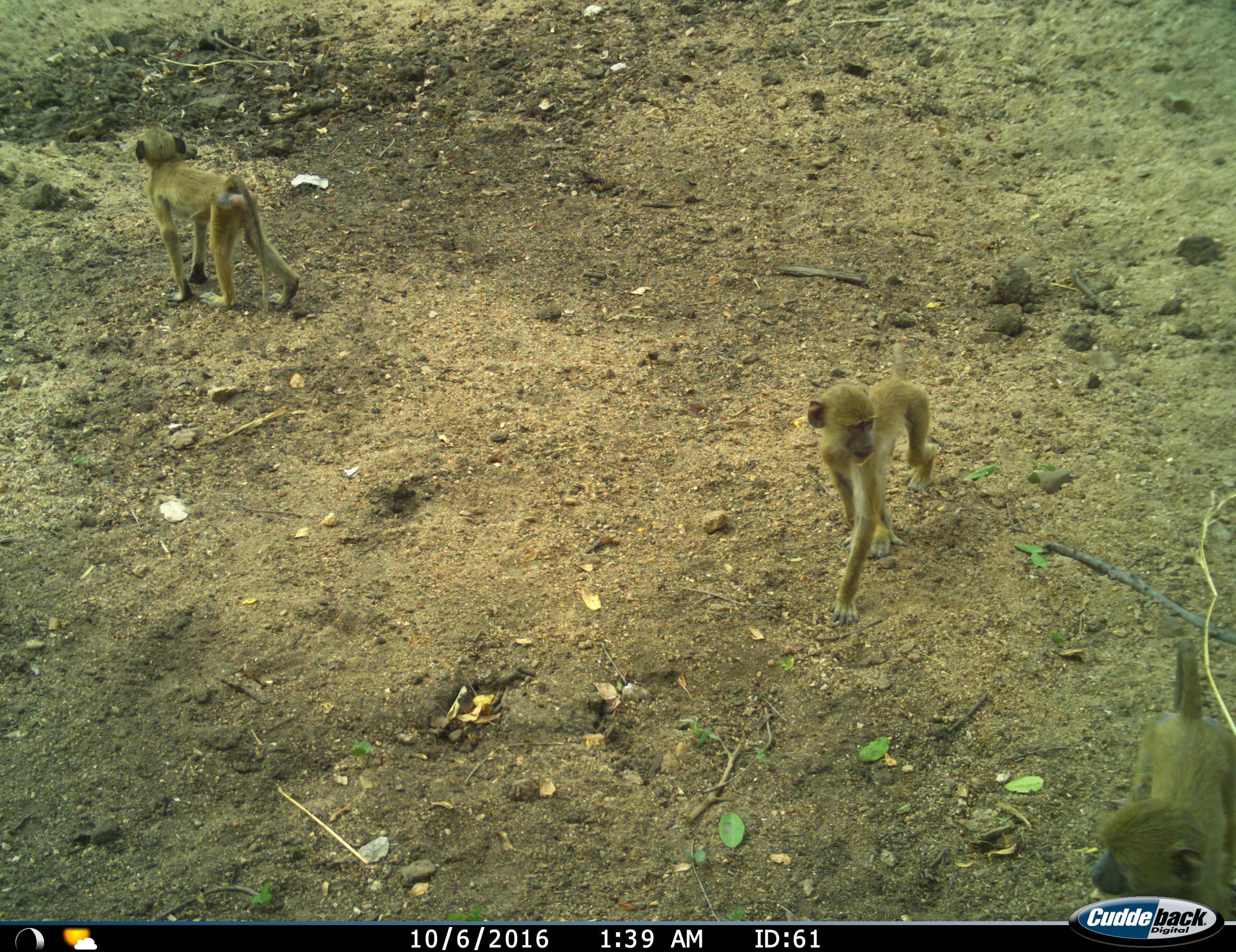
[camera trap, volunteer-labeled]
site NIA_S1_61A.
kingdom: Animalia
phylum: Chordata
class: Mammalia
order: Primates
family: Cercopithecidae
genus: Papio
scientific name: Papio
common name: baboon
Baboon (Papio), count 3. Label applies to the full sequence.